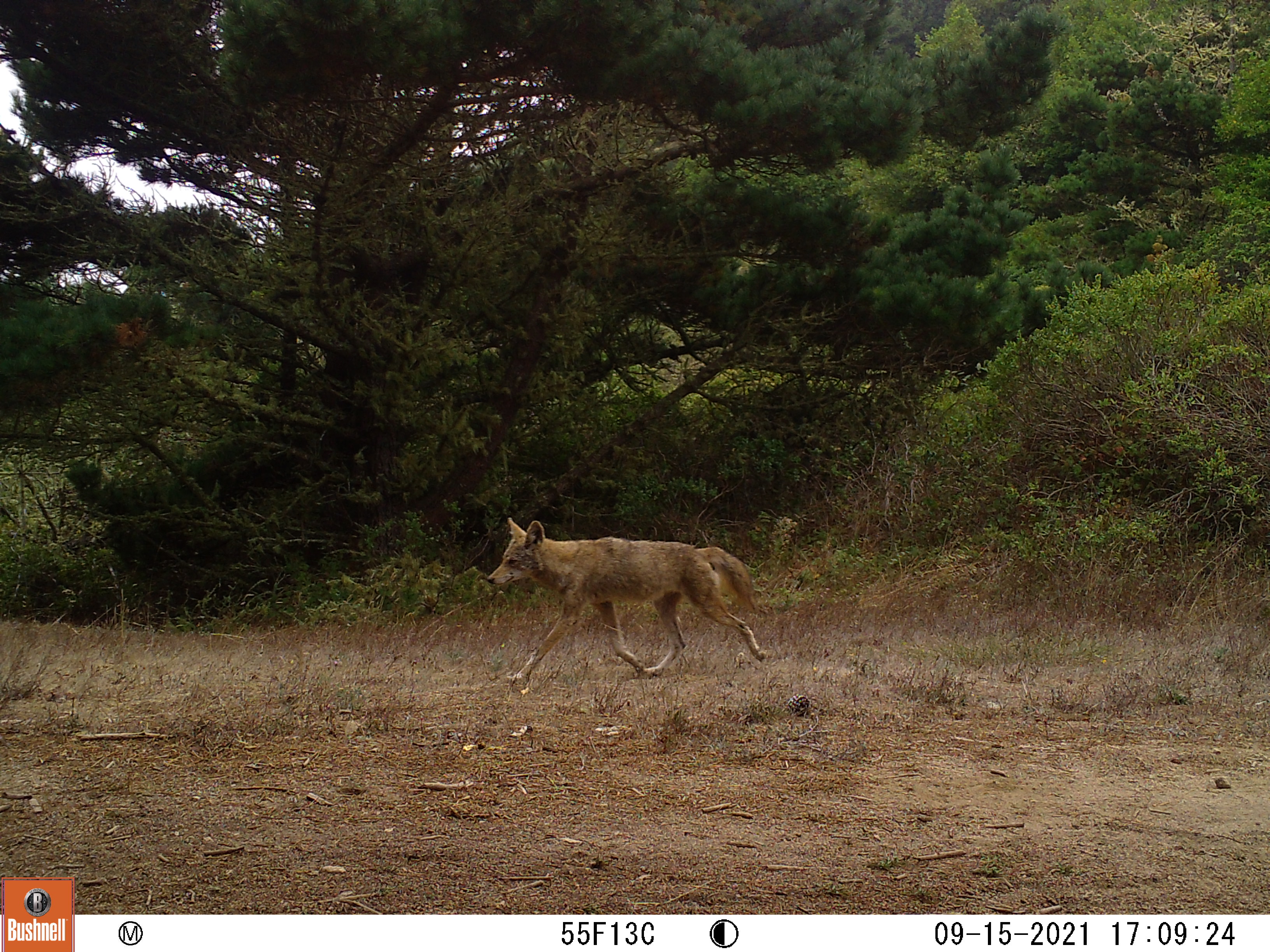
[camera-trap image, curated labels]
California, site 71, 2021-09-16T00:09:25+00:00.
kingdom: Animalia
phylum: Chordata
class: Mammalia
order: Carnivora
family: Canidae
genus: Canis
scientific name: Canis latrans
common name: coyote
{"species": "coyote (Canis latrans)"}